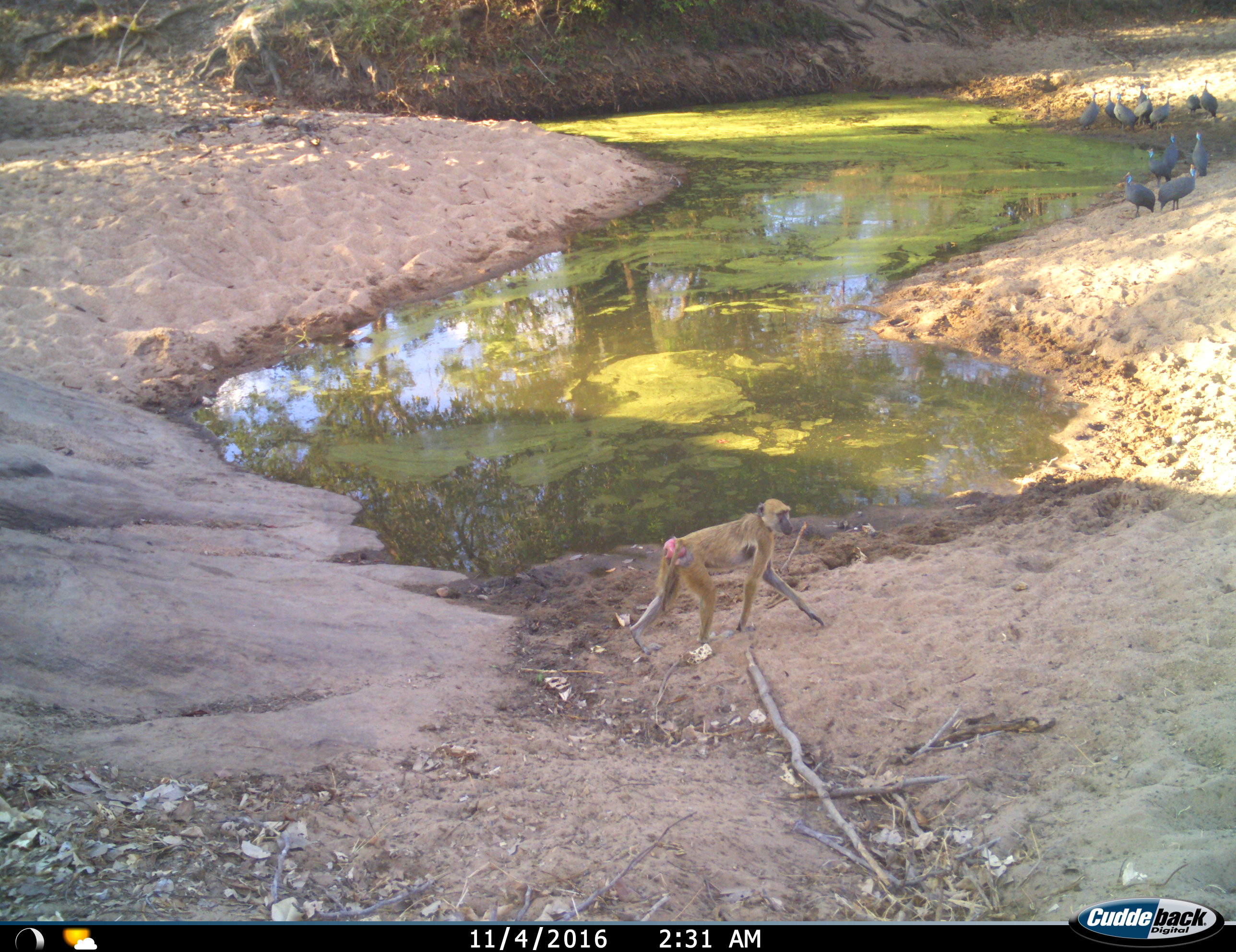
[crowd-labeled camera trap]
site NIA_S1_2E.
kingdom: Animalia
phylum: Chordata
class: Mammalia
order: Primates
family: Cercopithecidae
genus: Papio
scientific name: Papio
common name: baboon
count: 1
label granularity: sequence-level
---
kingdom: Animalia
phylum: Chordata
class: Aves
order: Galliformes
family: Numididae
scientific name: Numididae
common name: guineafowl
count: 11-50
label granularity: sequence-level